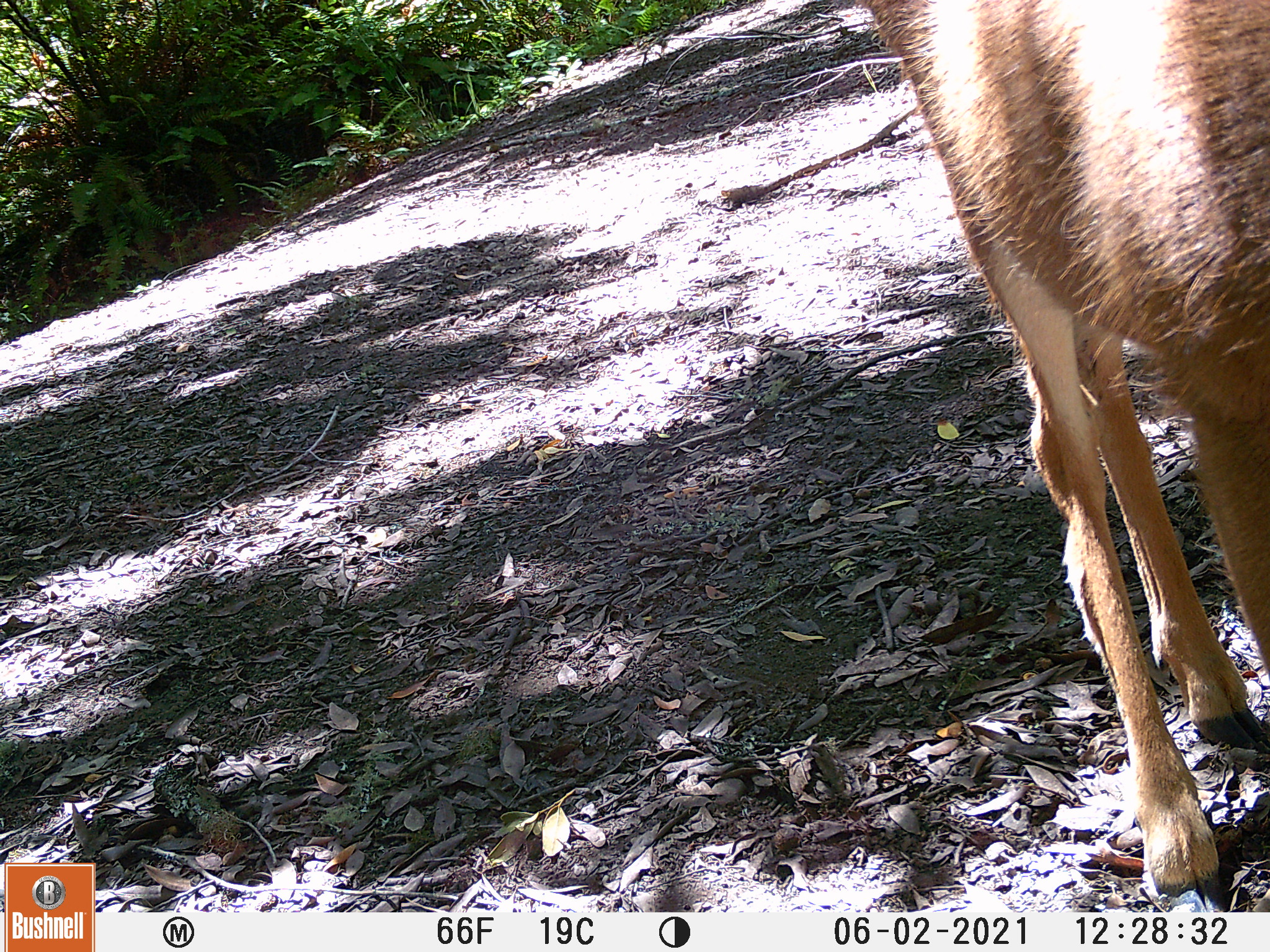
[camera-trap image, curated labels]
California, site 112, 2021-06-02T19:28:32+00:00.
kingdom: Animalia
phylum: Chordata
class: Mammalia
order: Artiodactyla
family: Cervidae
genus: Odocoileus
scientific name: Odocoileus hemionus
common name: mule deer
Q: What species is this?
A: Mule deer (Odocoileus hemionus).